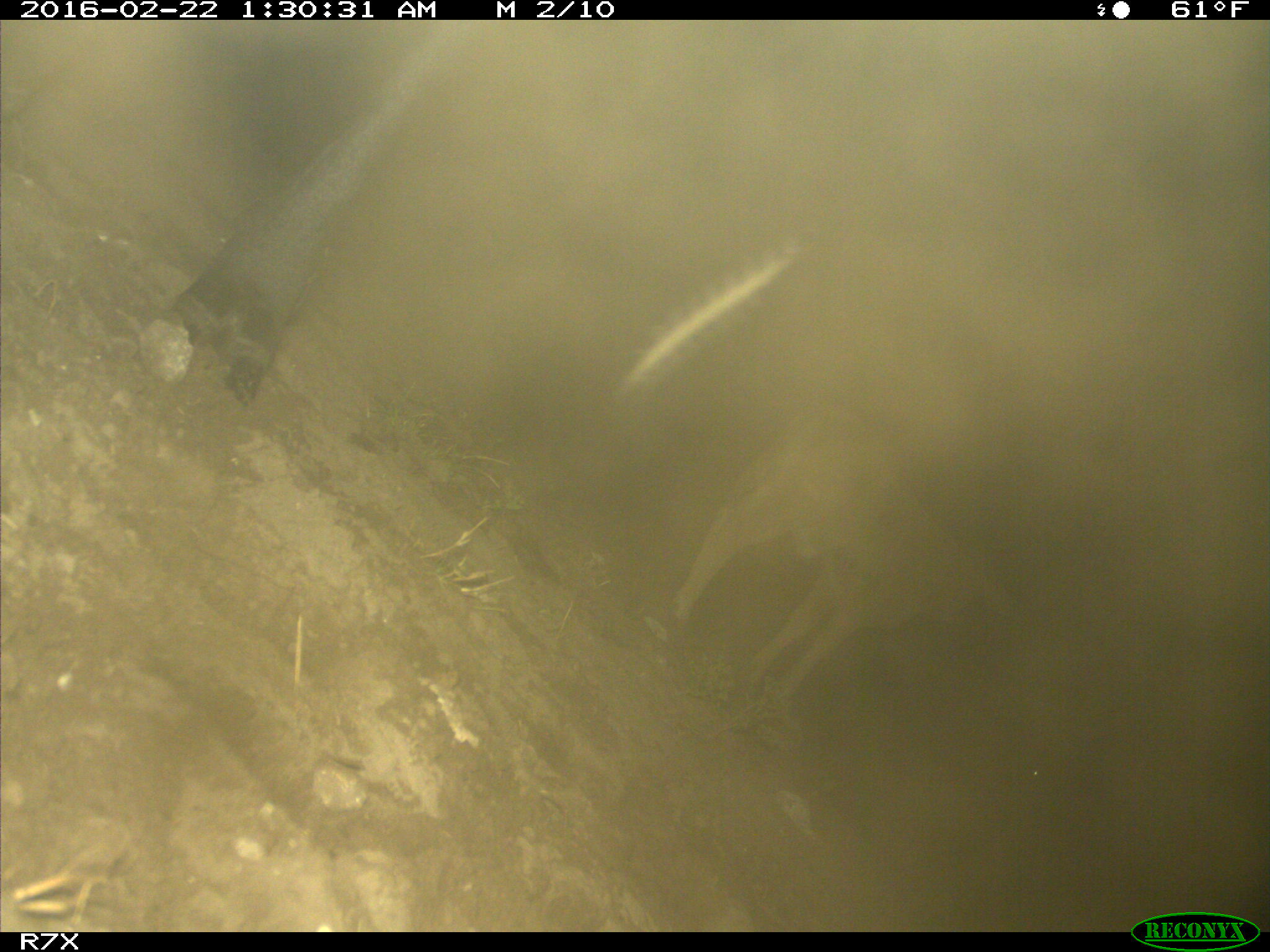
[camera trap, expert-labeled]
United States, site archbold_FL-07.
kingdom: Animalia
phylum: Chordata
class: Mammalia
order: Artiodactyla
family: Bovidae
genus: Bos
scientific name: Bos taurus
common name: domestic cow